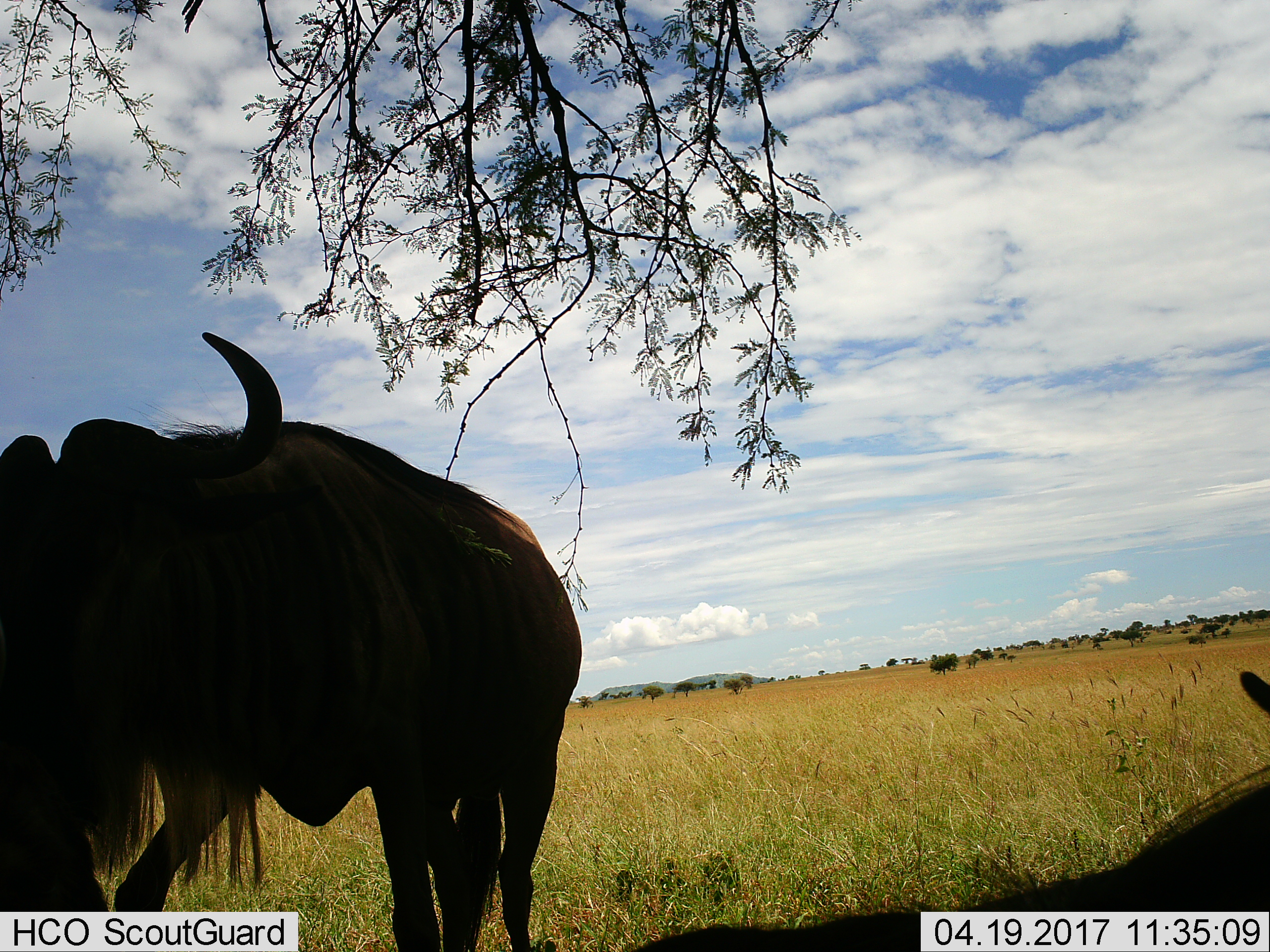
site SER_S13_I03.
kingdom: Animalia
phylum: Chordata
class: Mammalia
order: Artiodactyla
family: Bovidae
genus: Connochaetes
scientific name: Connochaetes taurinus taurinus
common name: blue wildebeest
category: wildebeestblue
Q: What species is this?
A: Wildebeestblue (blue wildebeest) (Connochaetes taurinus taurinus).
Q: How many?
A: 3.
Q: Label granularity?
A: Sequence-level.